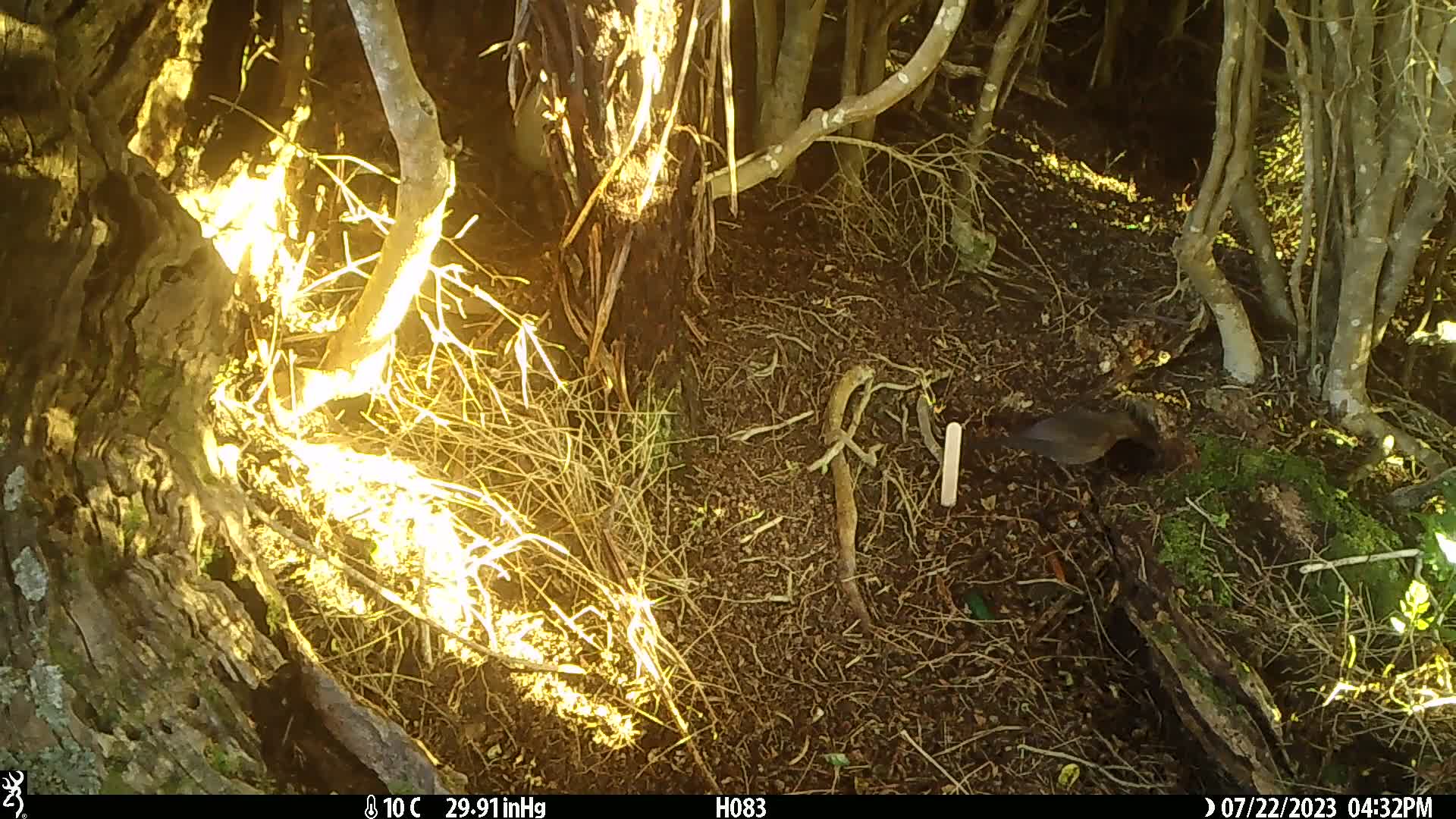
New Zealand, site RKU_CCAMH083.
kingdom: Animalia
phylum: Chordata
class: Aves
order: Passeriformes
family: Turdidae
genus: Turdus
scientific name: Turdus merula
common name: eurasian blackbird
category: blackbird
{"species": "blackbird (eurasian blackbird) (Turdus merula)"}